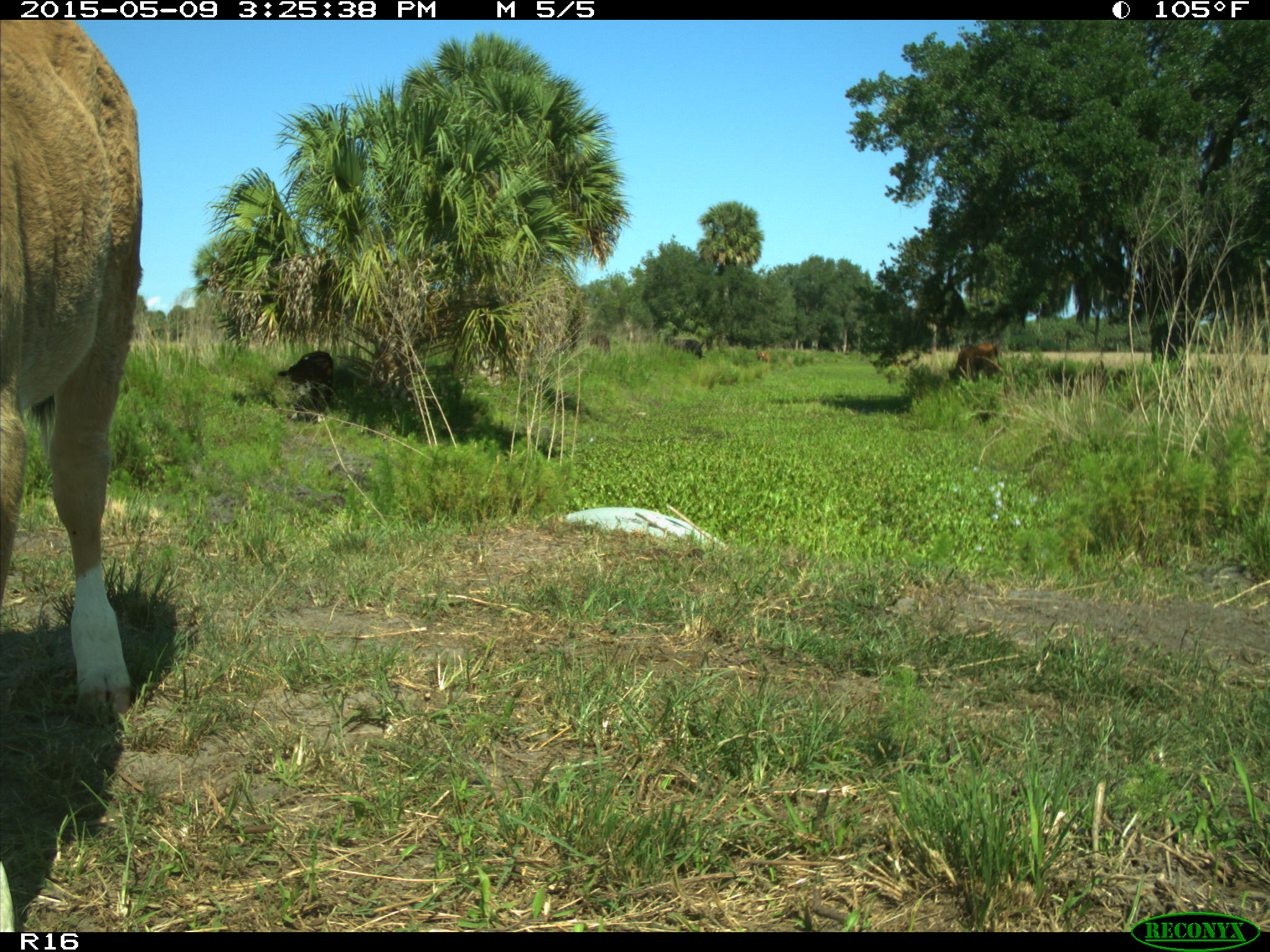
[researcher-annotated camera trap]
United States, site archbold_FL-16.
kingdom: Animalia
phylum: Chordata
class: Mammalia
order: Artiodactyla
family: Bovidae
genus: Bos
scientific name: Bos taurus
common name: domestic cow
Bos taurus (domestic cow).